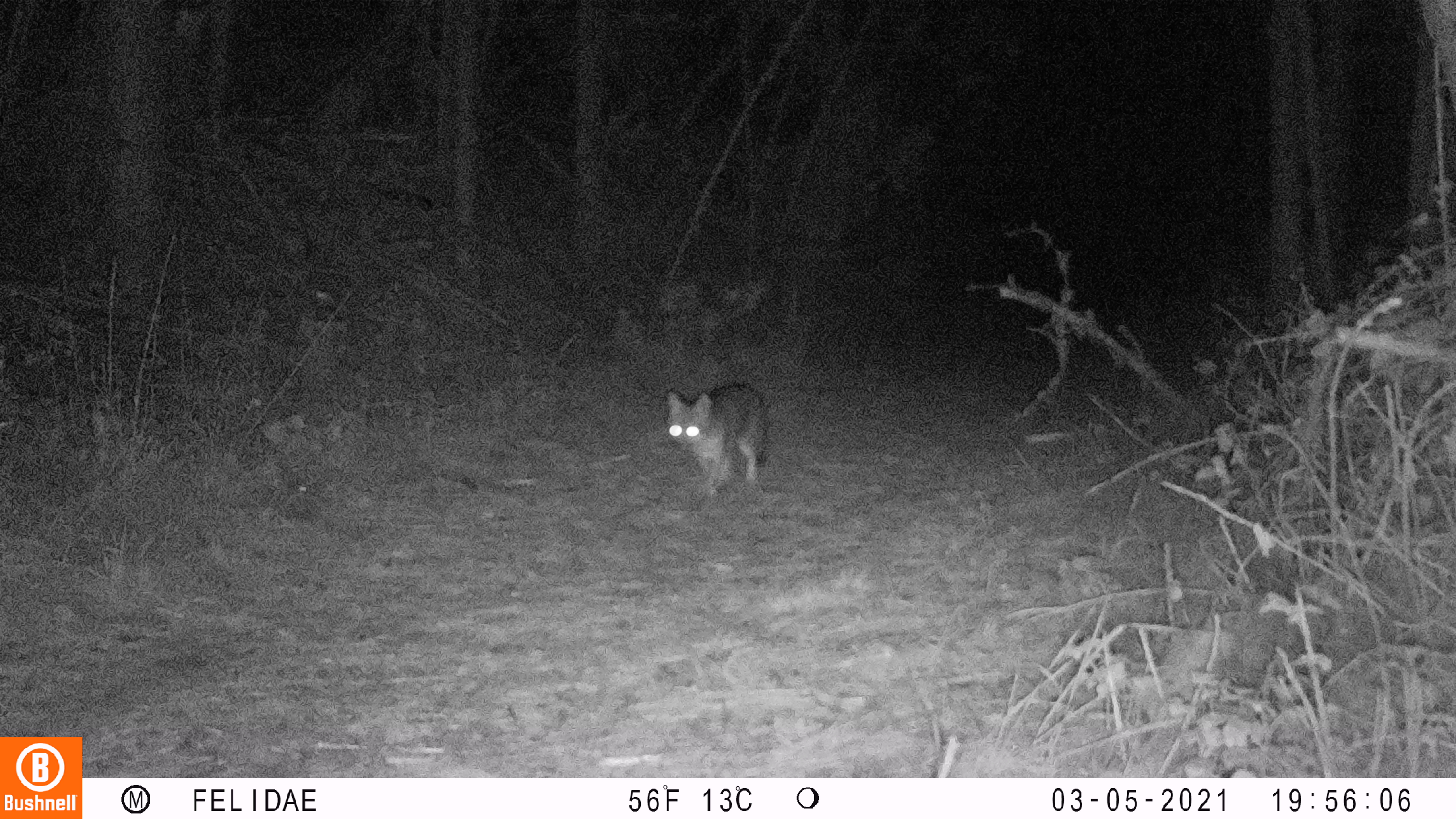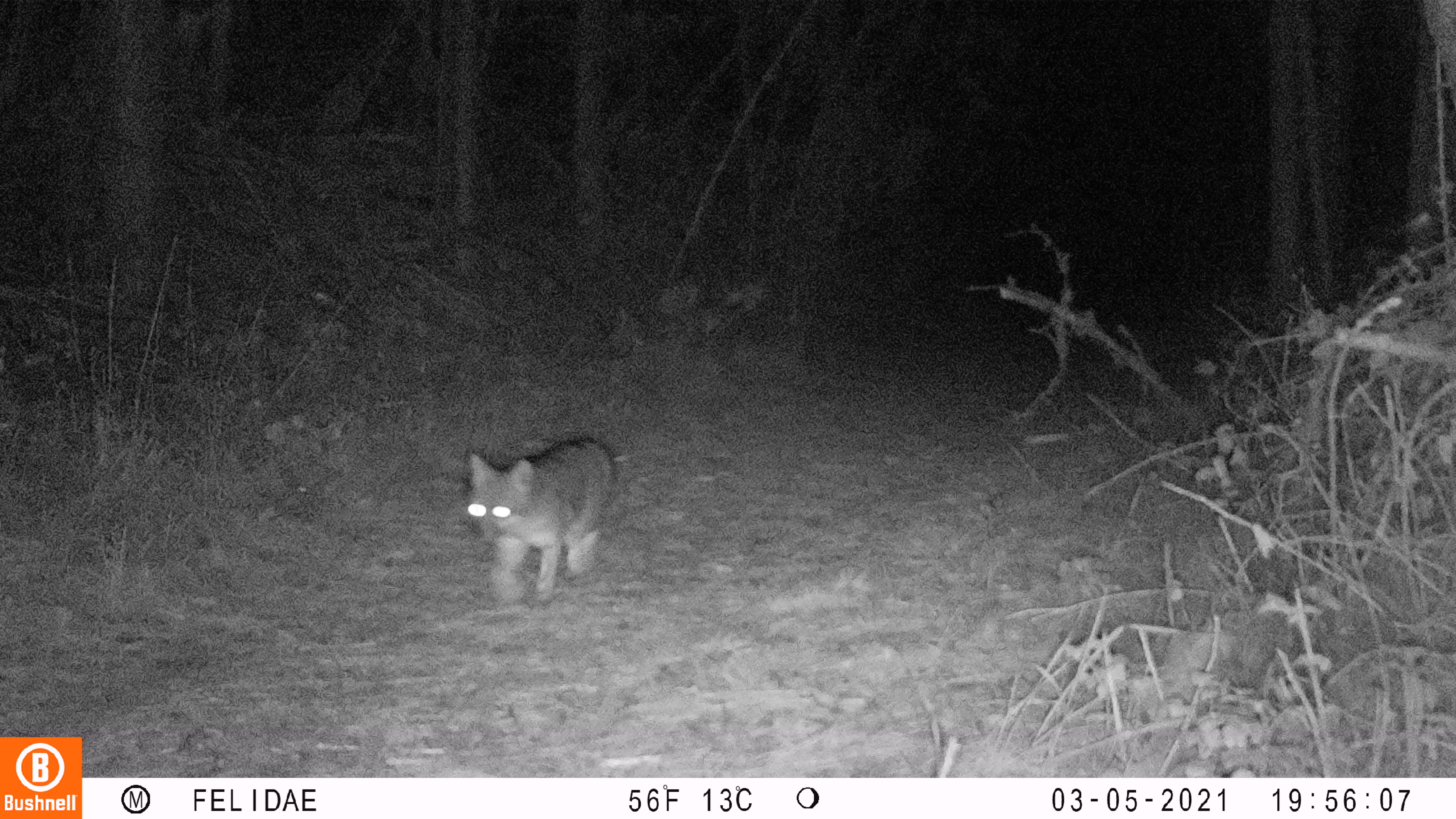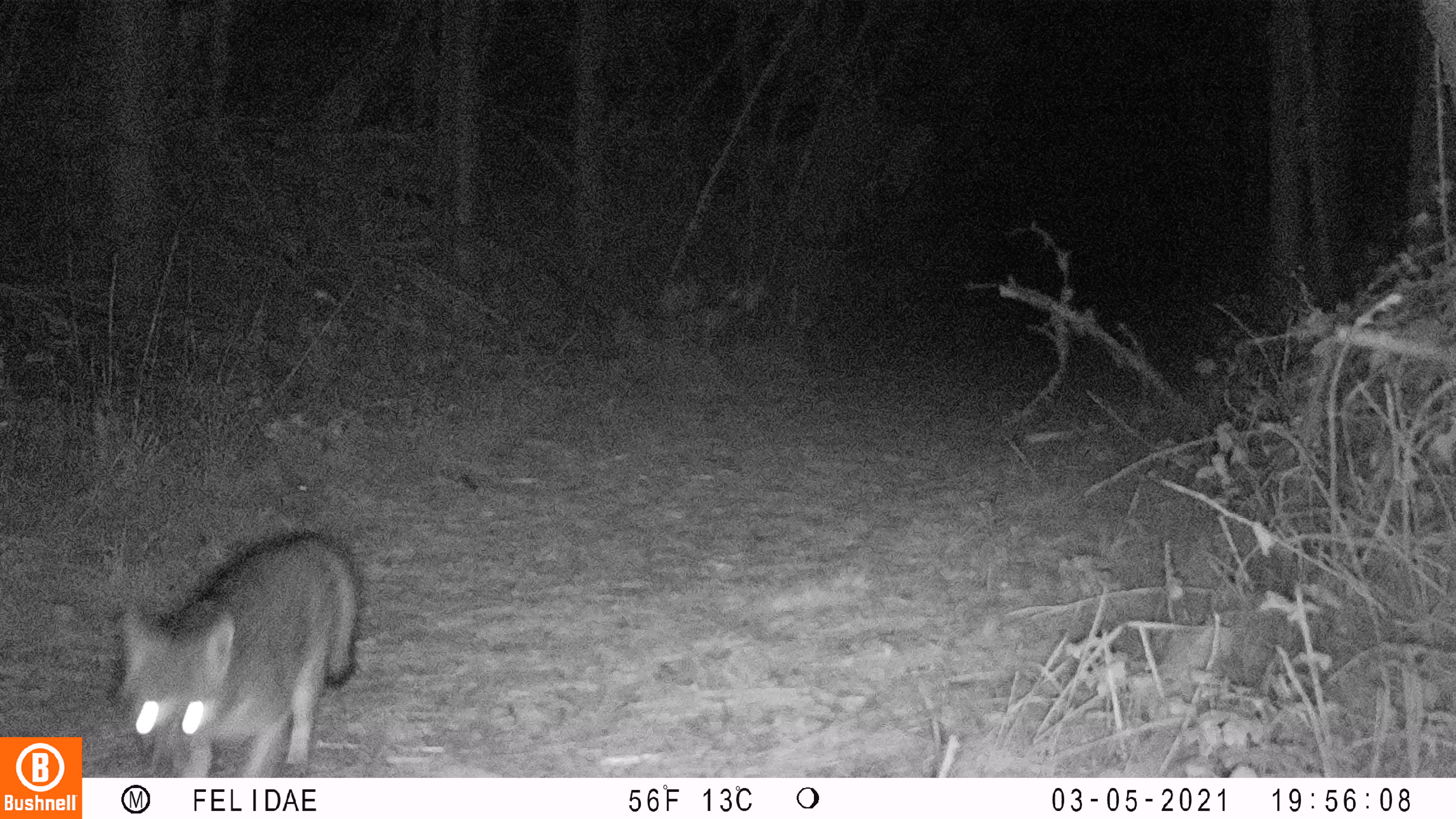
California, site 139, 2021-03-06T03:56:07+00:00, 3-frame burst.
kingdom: Animalia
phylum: Chordata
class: Mammalia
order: Carnivora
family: Canidae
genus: Urocyon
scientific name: Urocyon cinereoargenteus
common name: gray fox